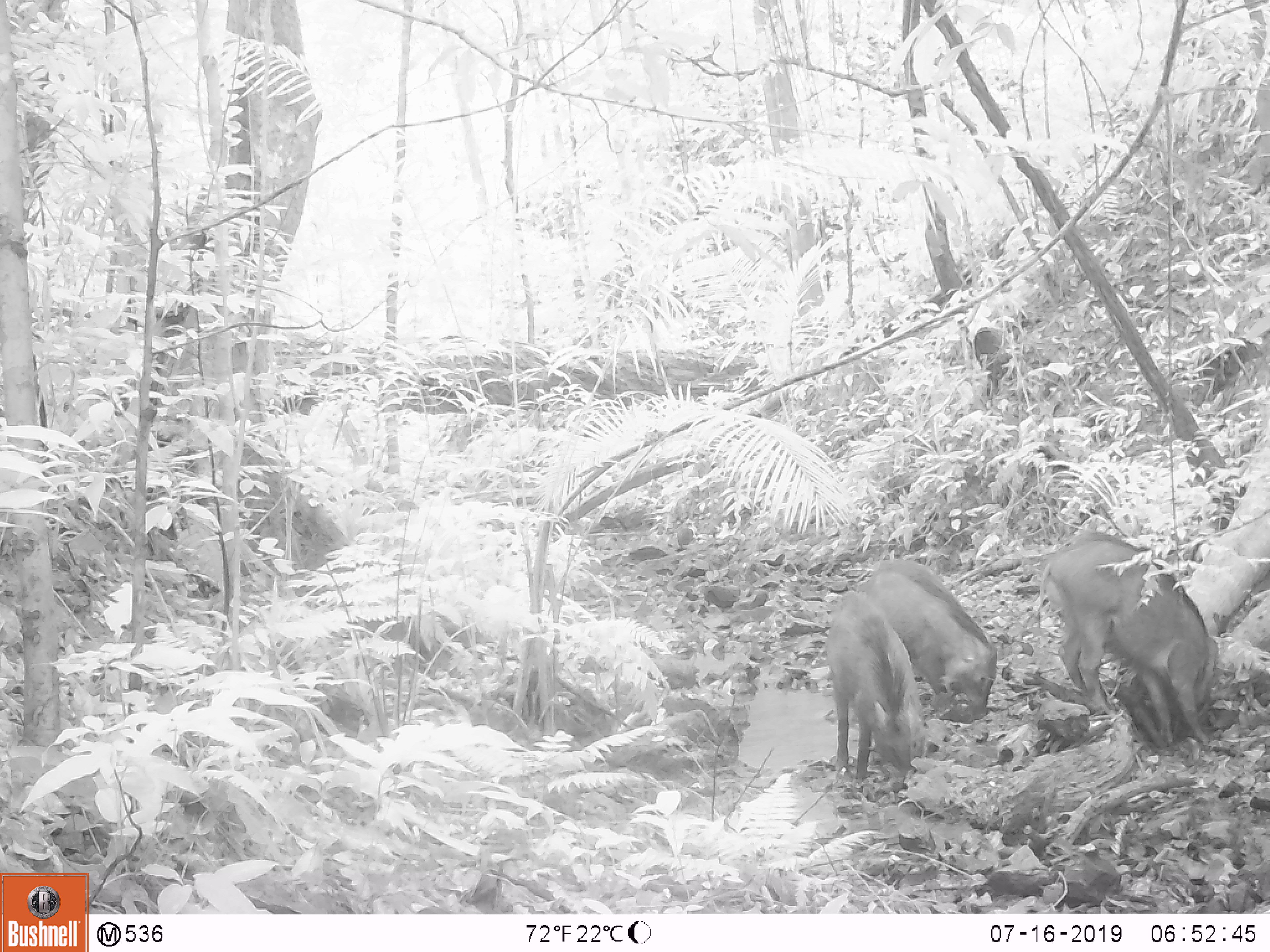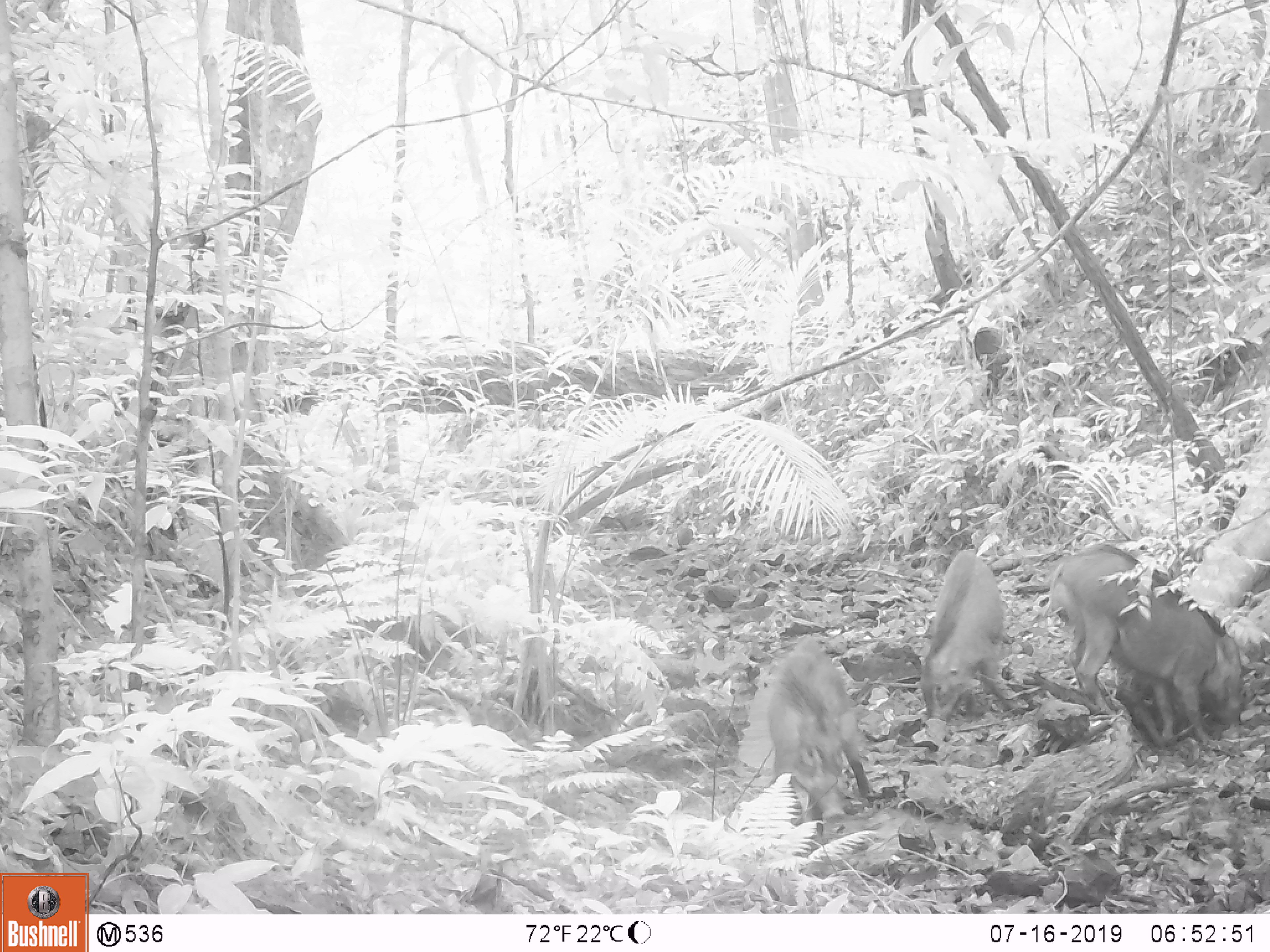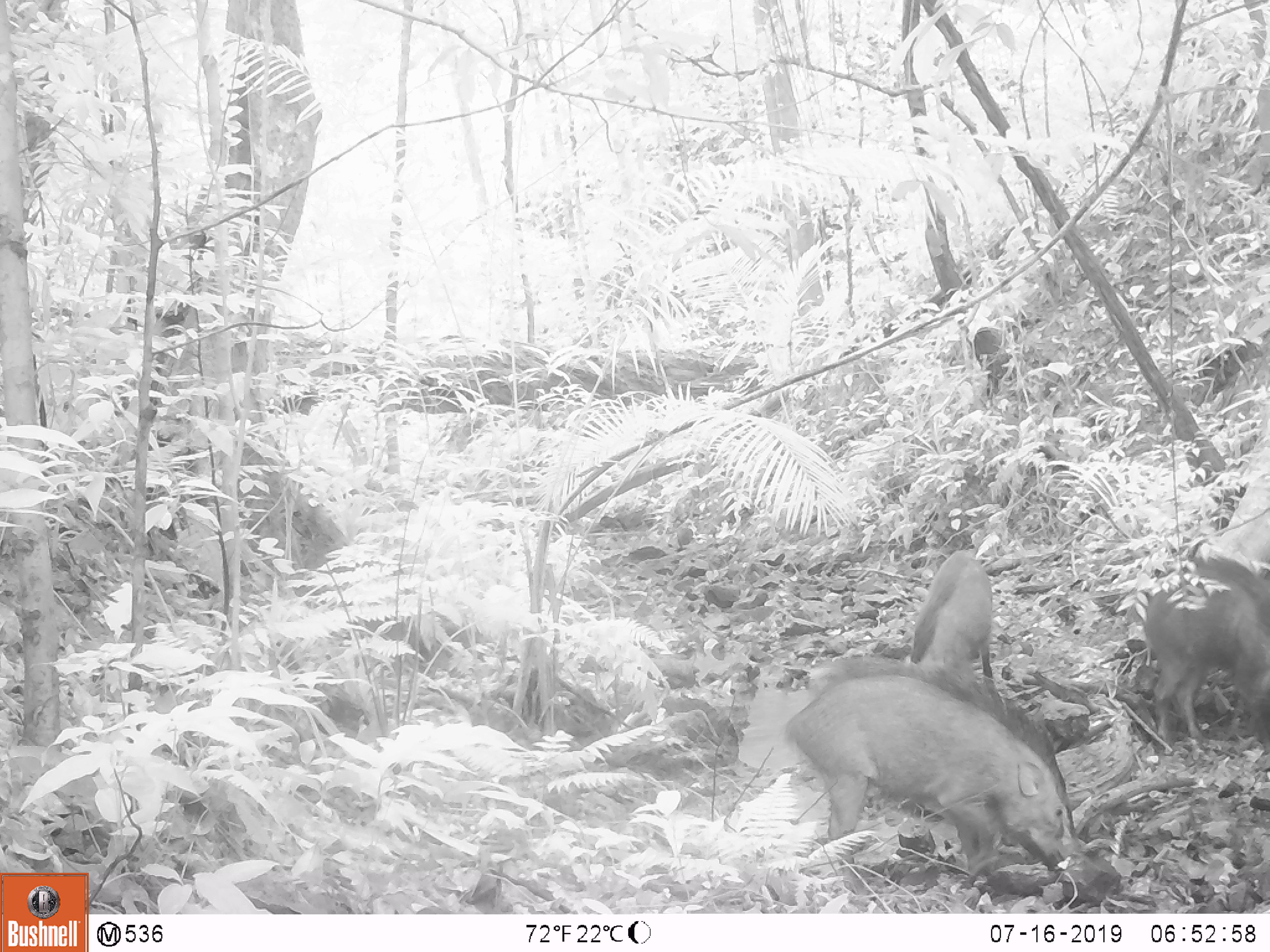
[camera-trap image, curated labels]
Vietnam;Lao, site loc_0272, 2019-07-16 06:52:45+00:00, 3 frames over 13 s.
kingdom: Animalia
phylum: Chordata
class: Mammalia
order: Artiodactyla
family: Suidae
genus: Sus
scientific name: Sus scrofa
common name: eurasian wild pig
Eurasian wild pig (Sus scrofa). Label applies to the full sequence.